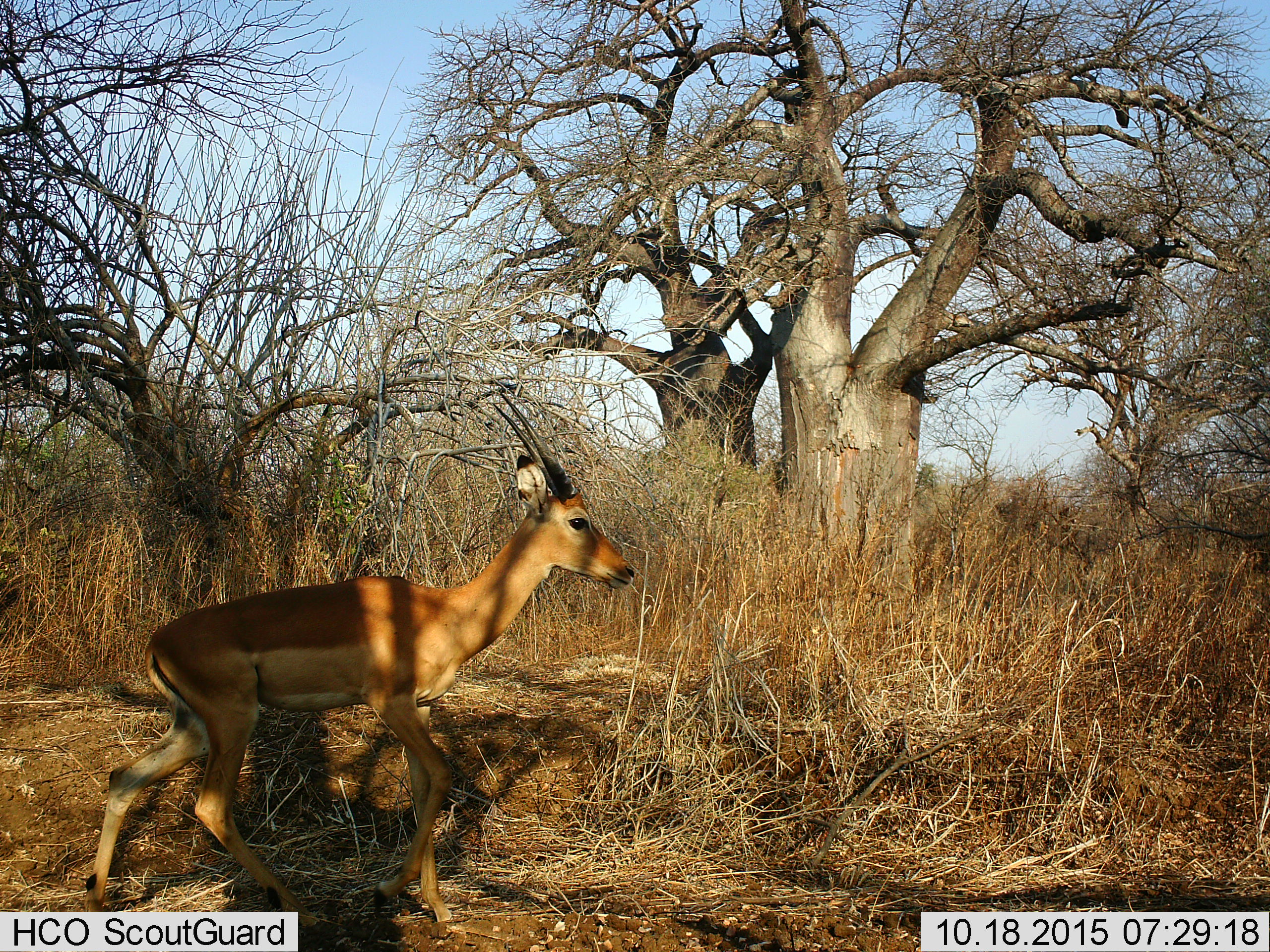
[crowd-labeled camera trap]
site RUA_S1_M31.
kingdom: Animalia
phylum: Chordata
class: Mammalia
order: Artiodactyla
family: Bovidae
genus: Aepyceros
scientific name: Aepyceros melampus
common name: impala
Impala (Aepyceros melampus), count 1. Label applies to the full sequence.